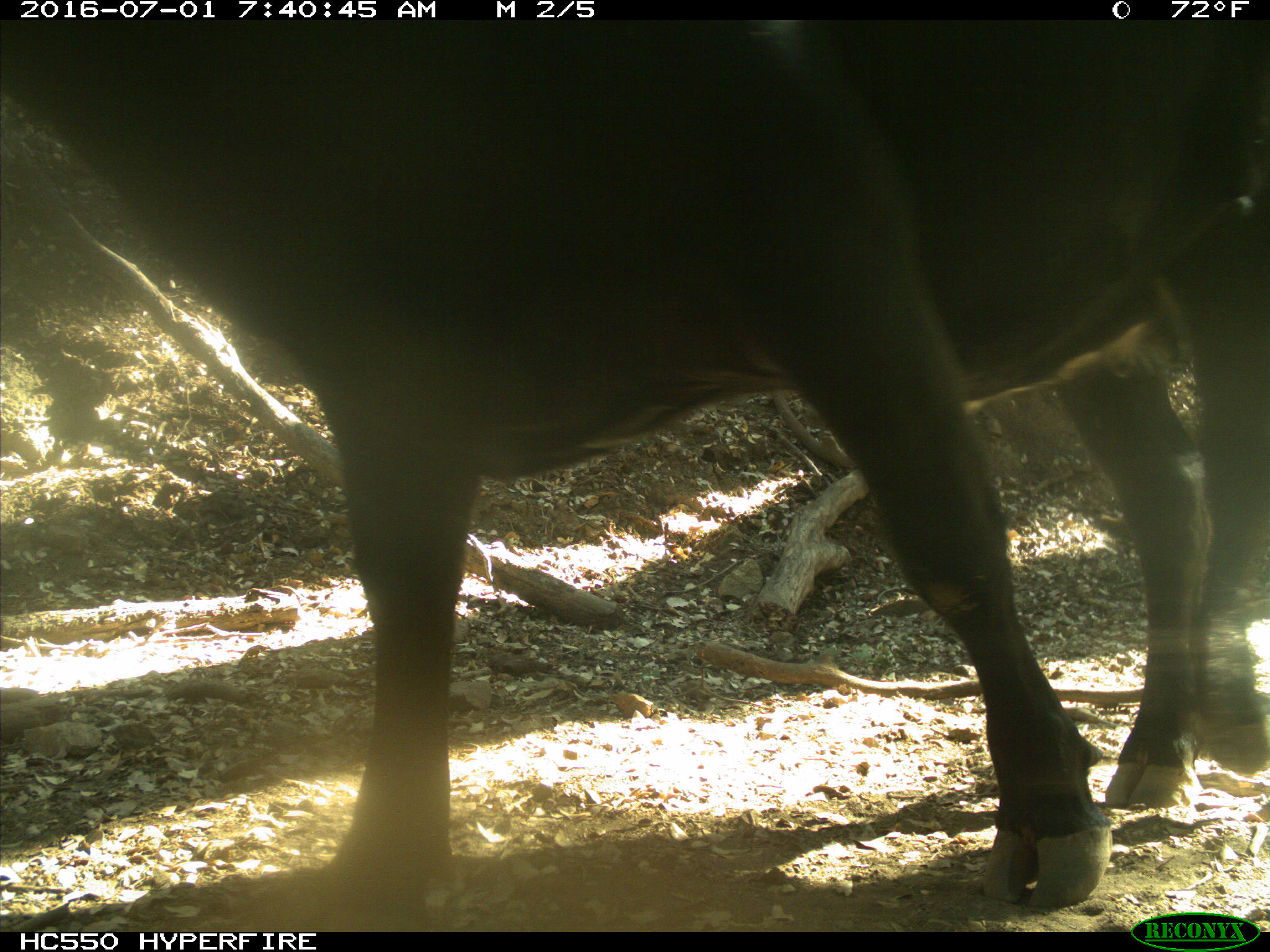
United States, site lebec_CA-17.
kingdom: Animalia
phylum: Chordata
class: Mammalia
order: Artiodactyla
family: Bovidae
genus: Bos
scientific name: Bos taurus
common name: domestic cow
Bos taurus (domestic cow).